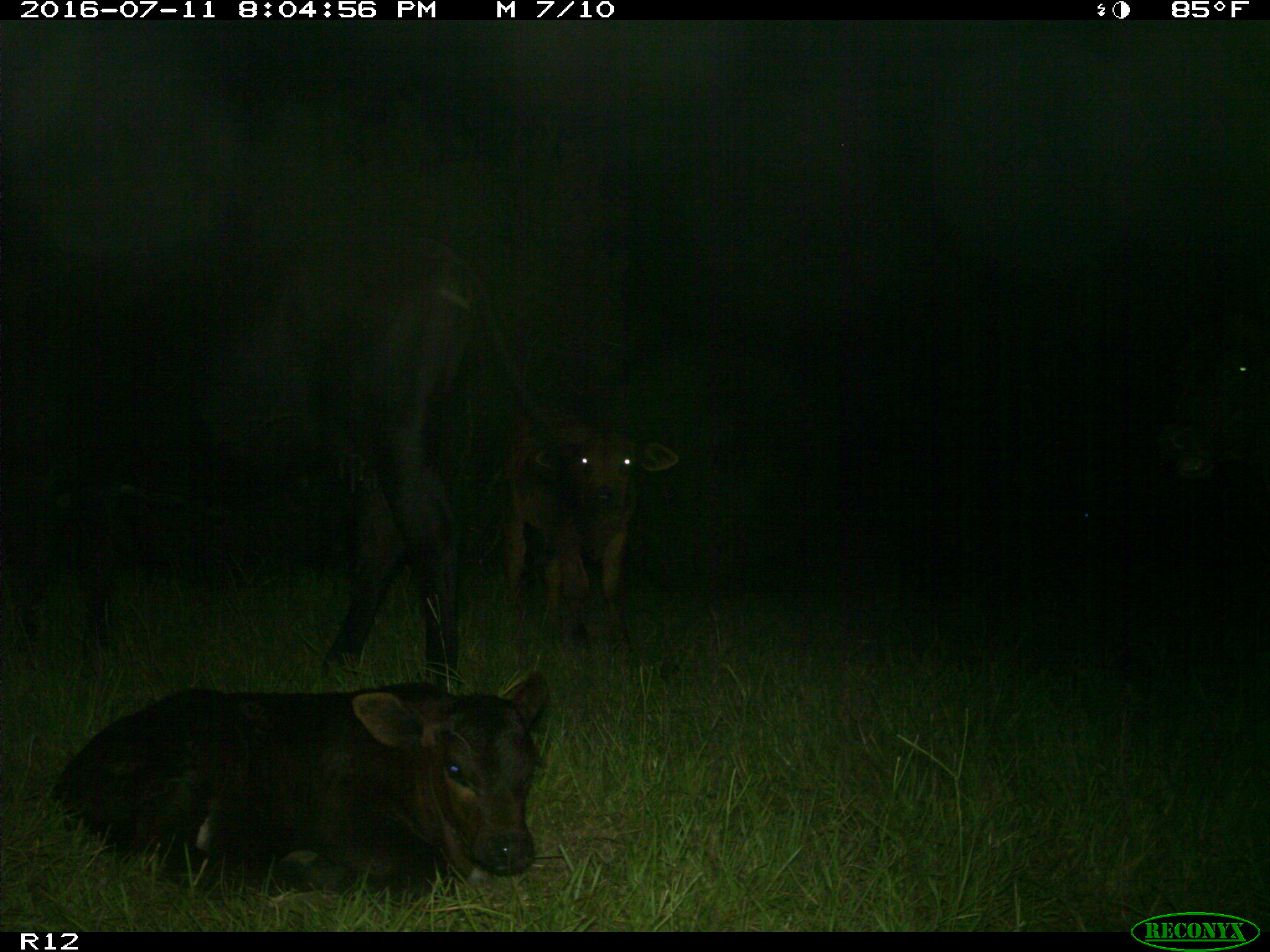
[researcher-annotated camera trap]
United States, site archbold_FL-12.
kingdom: Animalia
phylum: Chordata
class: Mammalia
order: Artiodactyla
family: Bovidae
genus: Bos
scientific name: Bos taurus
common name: domestic cow